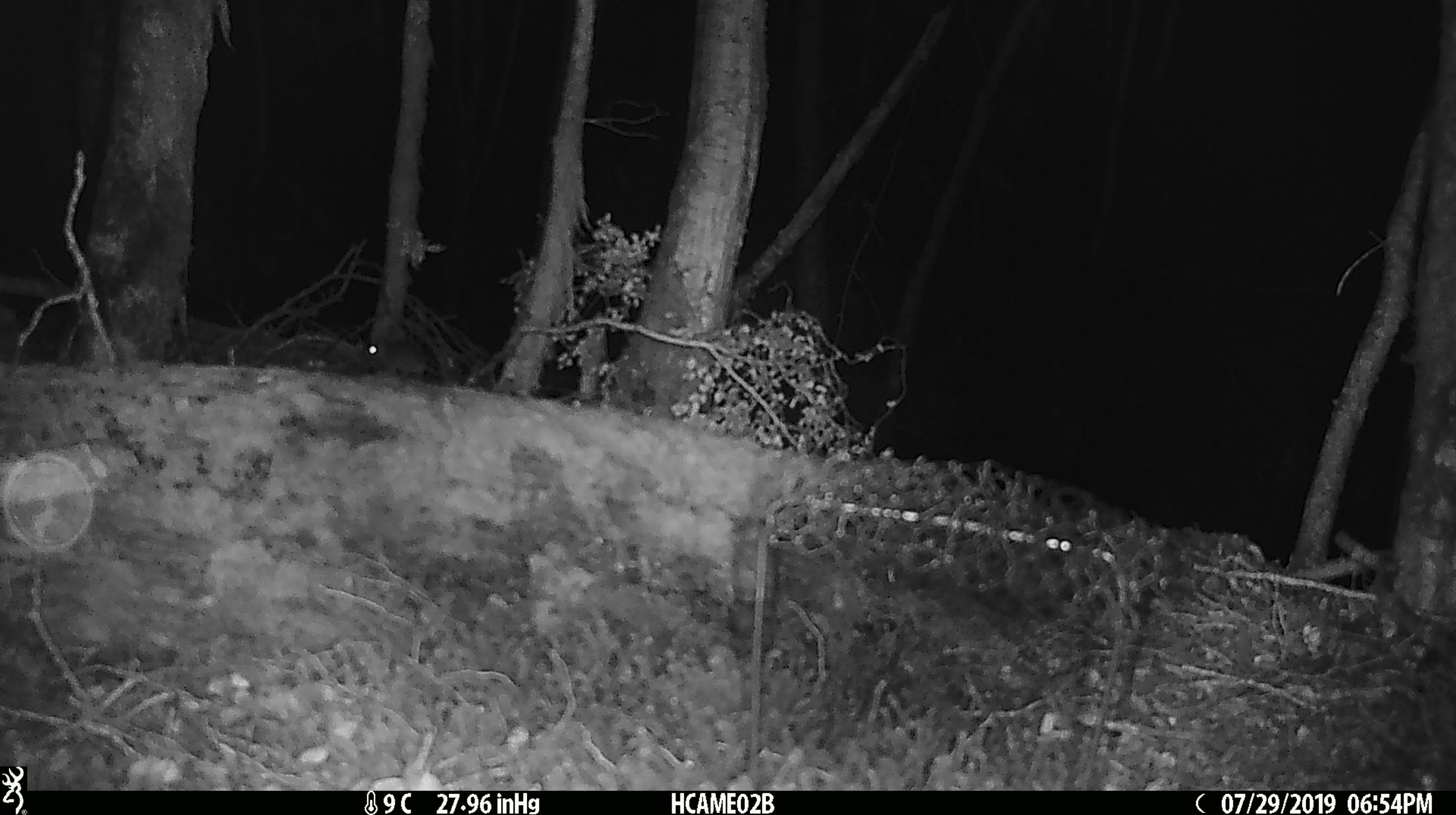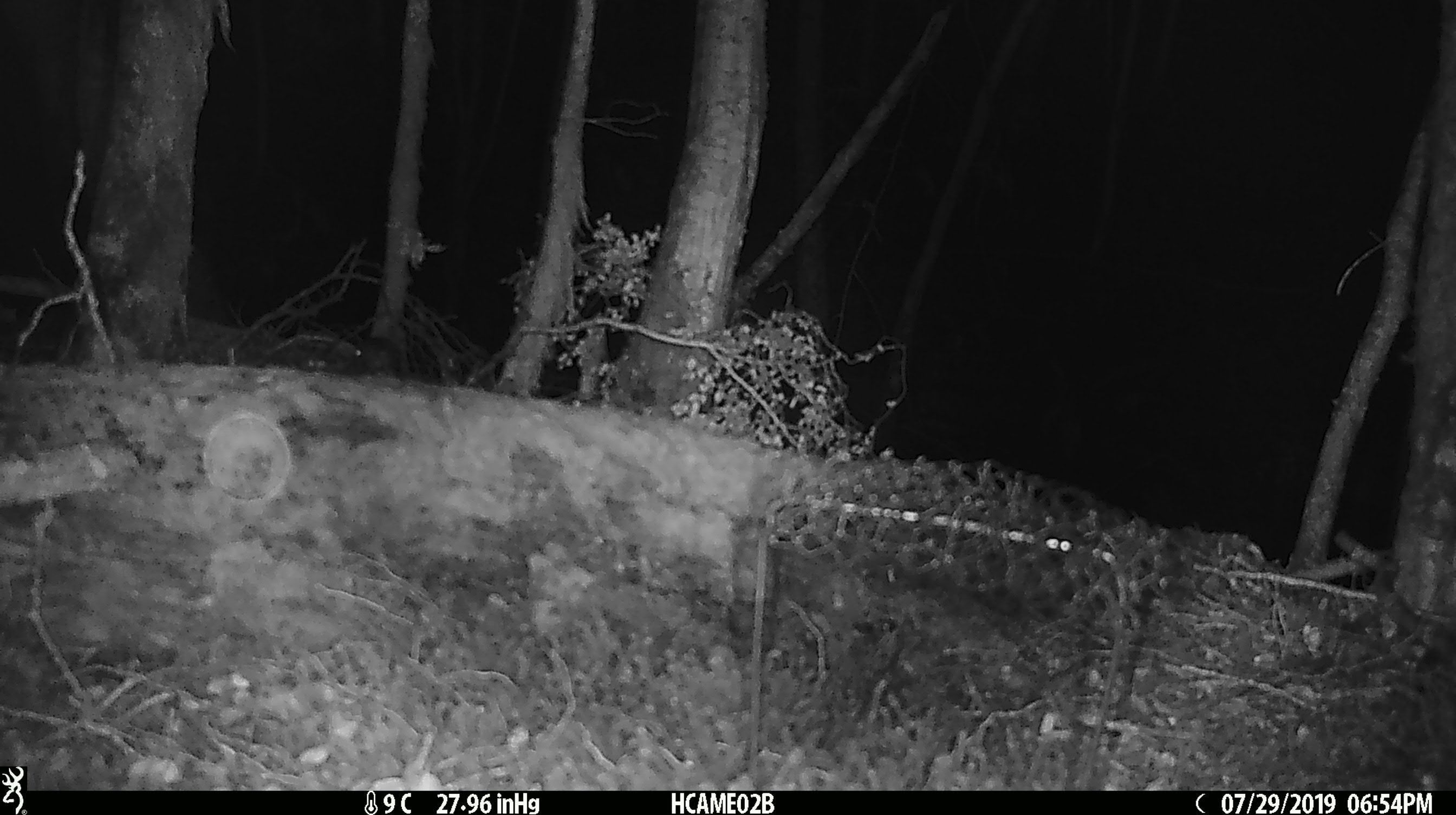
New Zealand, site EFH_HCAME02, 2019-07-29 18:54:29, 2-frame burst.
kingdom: Animalia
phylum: Chordata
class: Mammalia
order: Rodentia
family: Muridae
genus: Mus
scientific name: Mus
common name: mouse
Mouse (Mus).